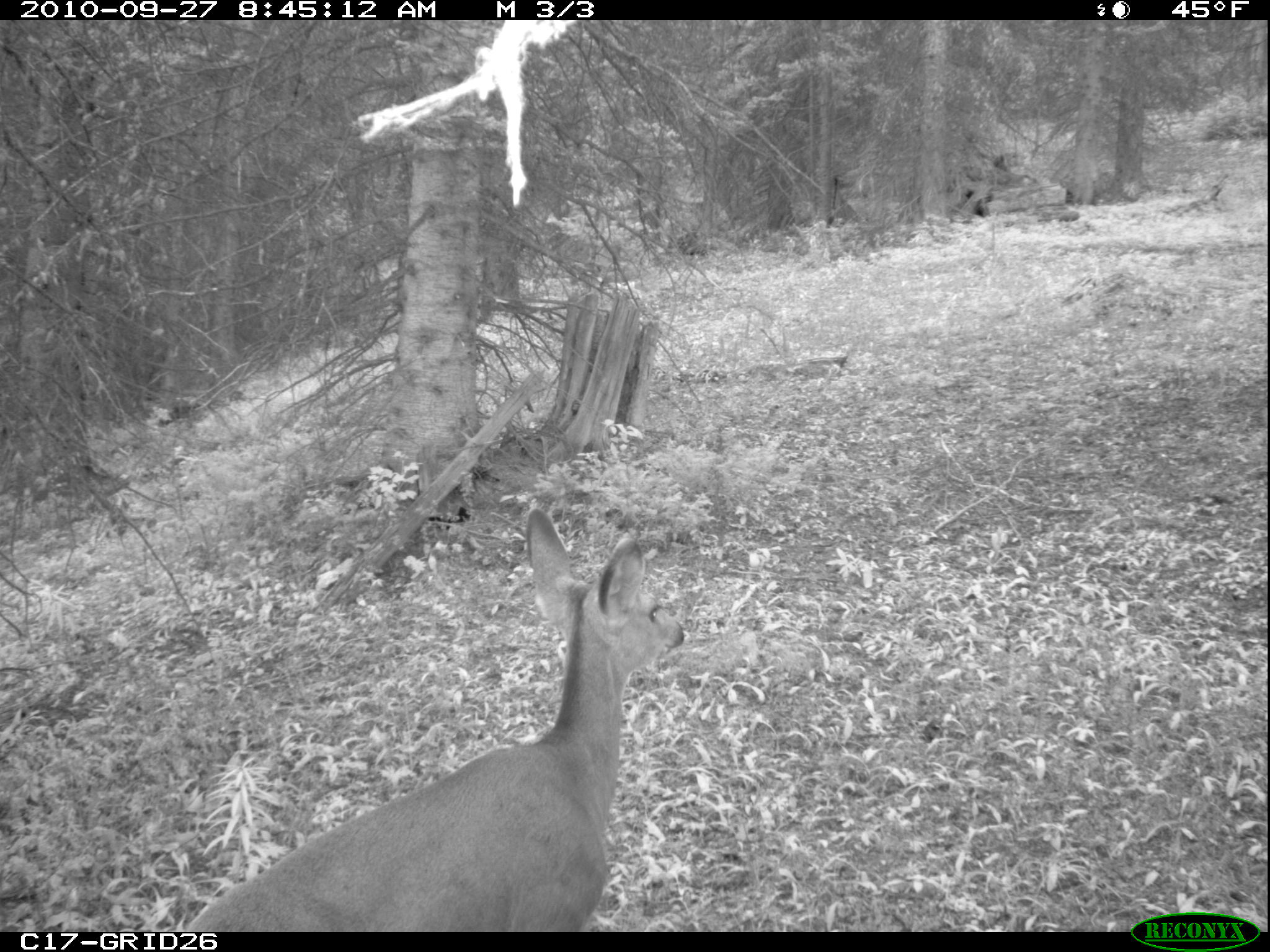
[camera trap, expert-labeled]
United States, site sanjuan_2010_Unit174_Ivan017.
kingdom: Animalia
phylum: Chordata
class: Mammalia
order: Artiodactyla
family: Cervidae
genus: Odocoileus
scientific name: Odocoileus hemionus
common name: mule deer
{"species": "Odocoileus hemionus (mule deer)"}